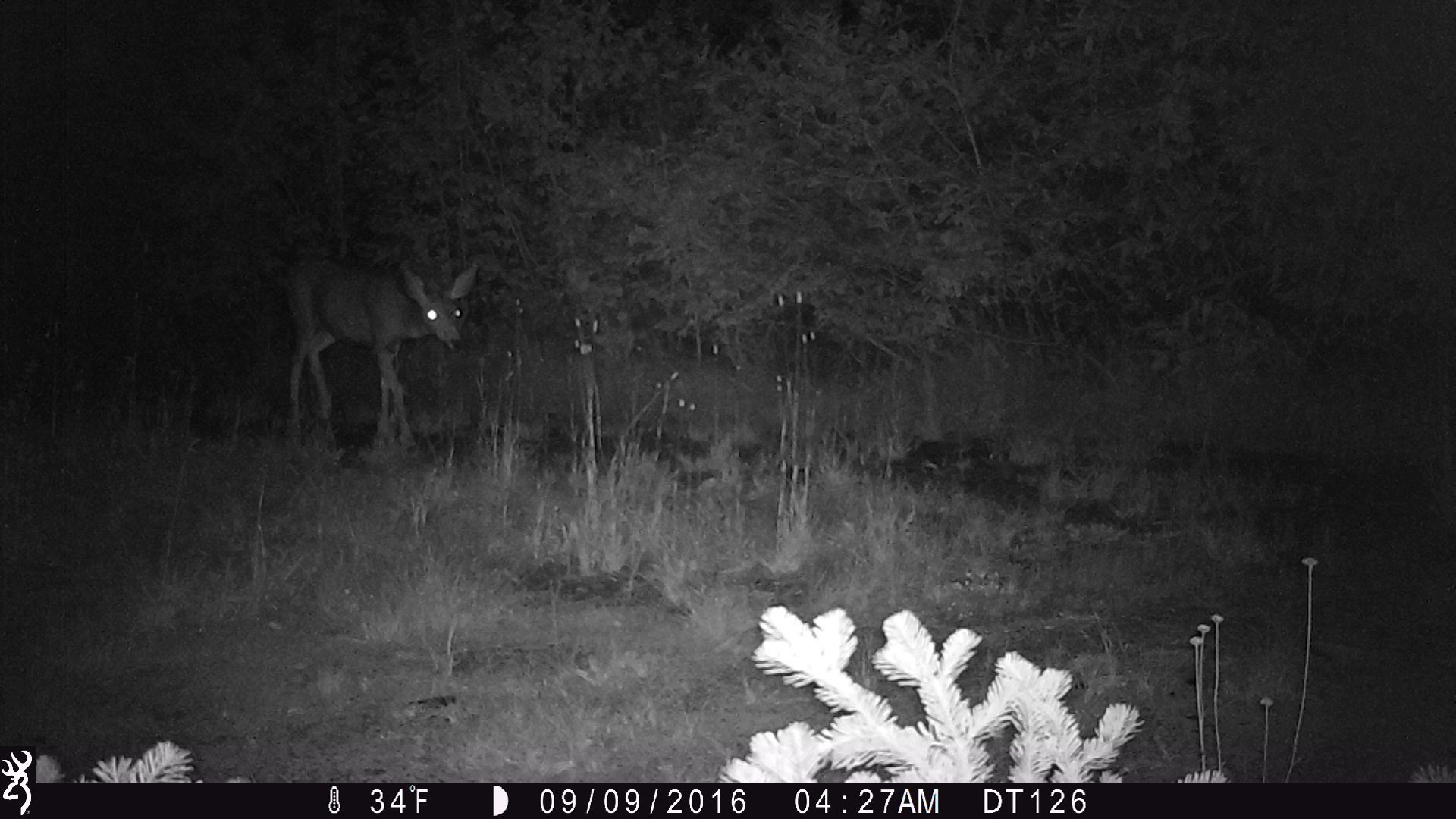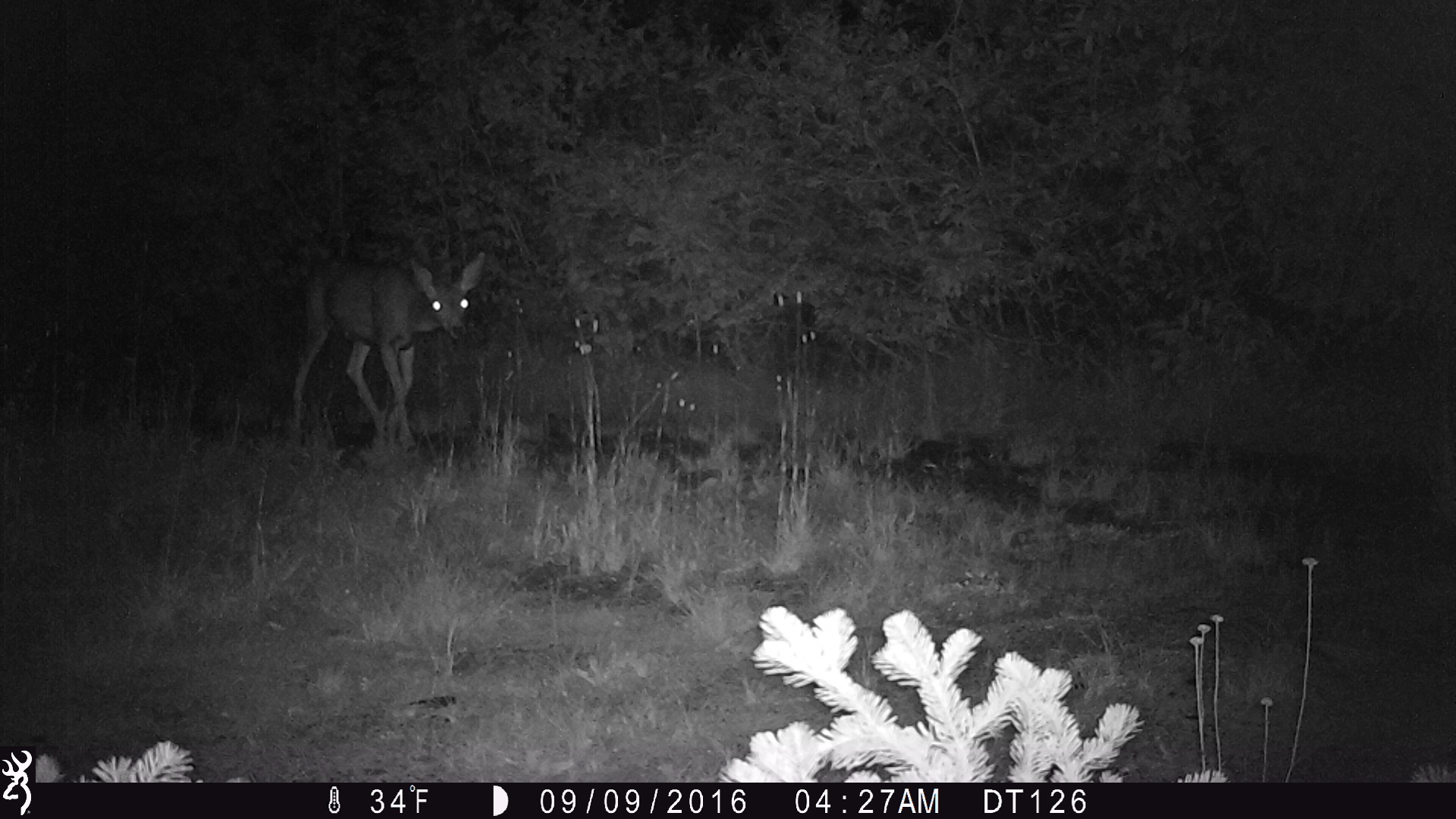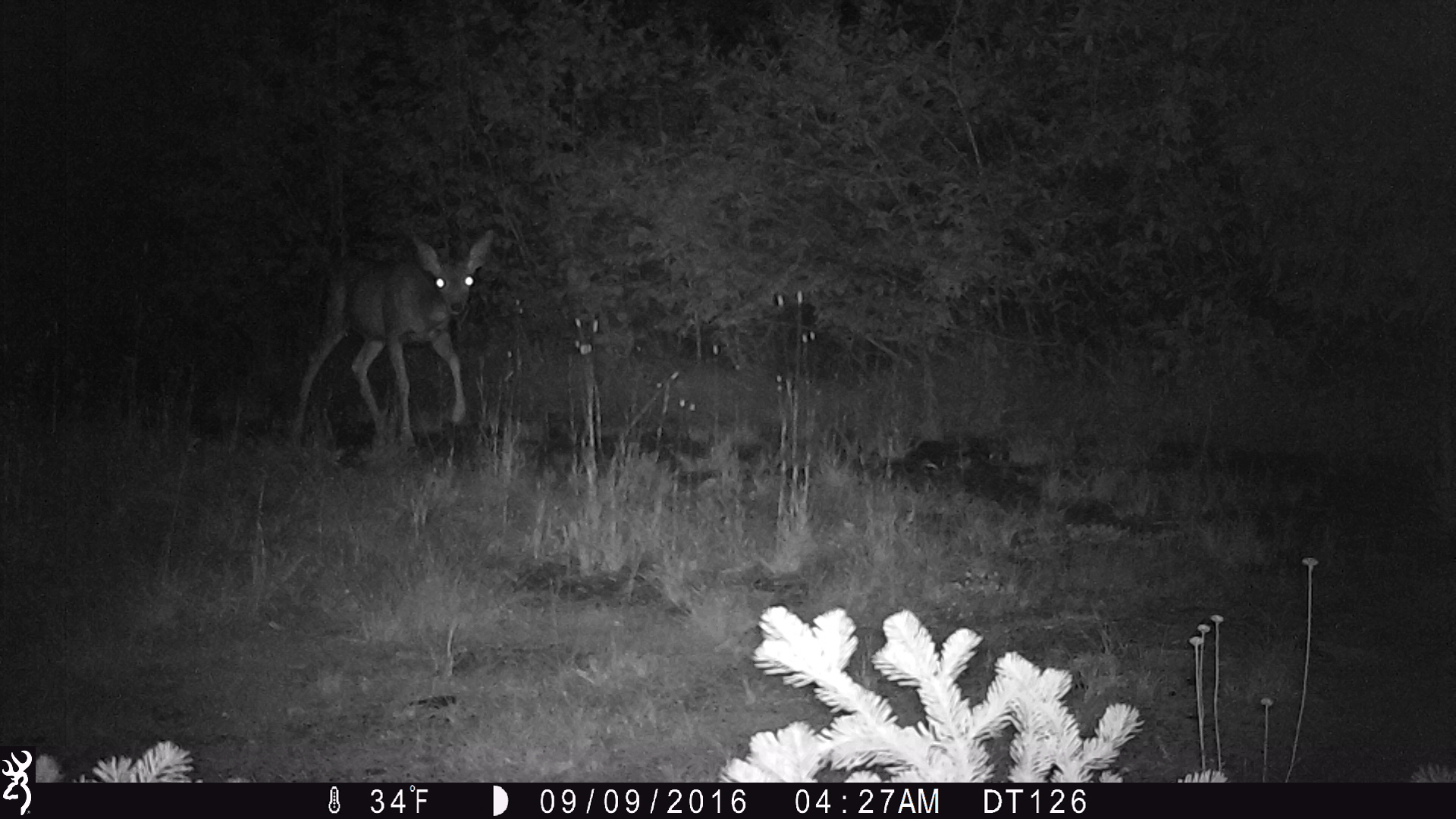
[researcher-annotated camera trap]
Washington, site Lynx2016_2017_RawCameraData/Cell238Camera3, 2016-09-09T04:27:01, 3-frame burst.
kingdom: Animalia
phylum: Chordata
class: Mammalia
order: Artiodactyla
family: Cervidae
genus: Odocoileus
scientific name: Odocoileus hemionus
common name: mule deer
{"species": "Odocoileus hemionus (mule deer)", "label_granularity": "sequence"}